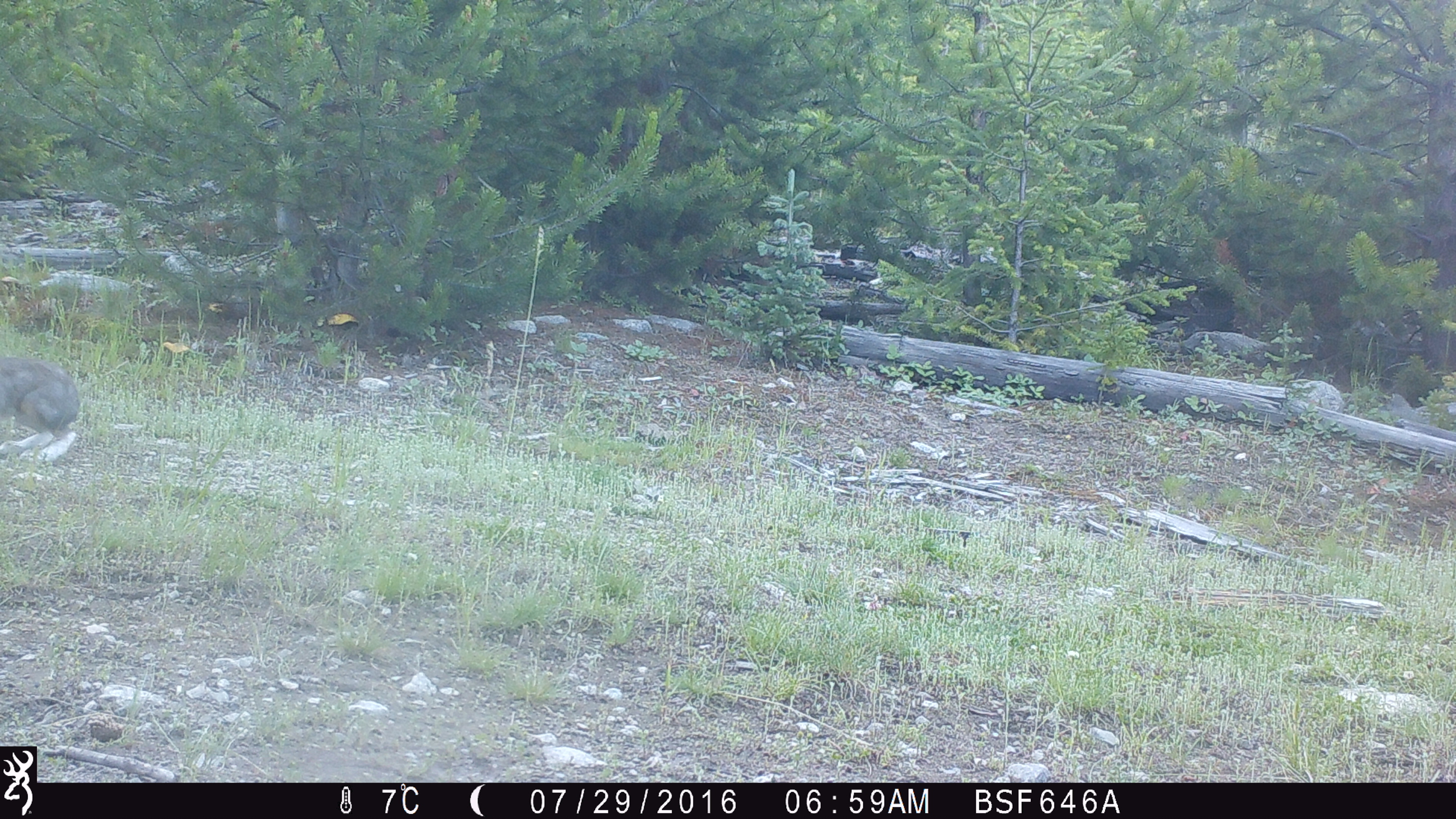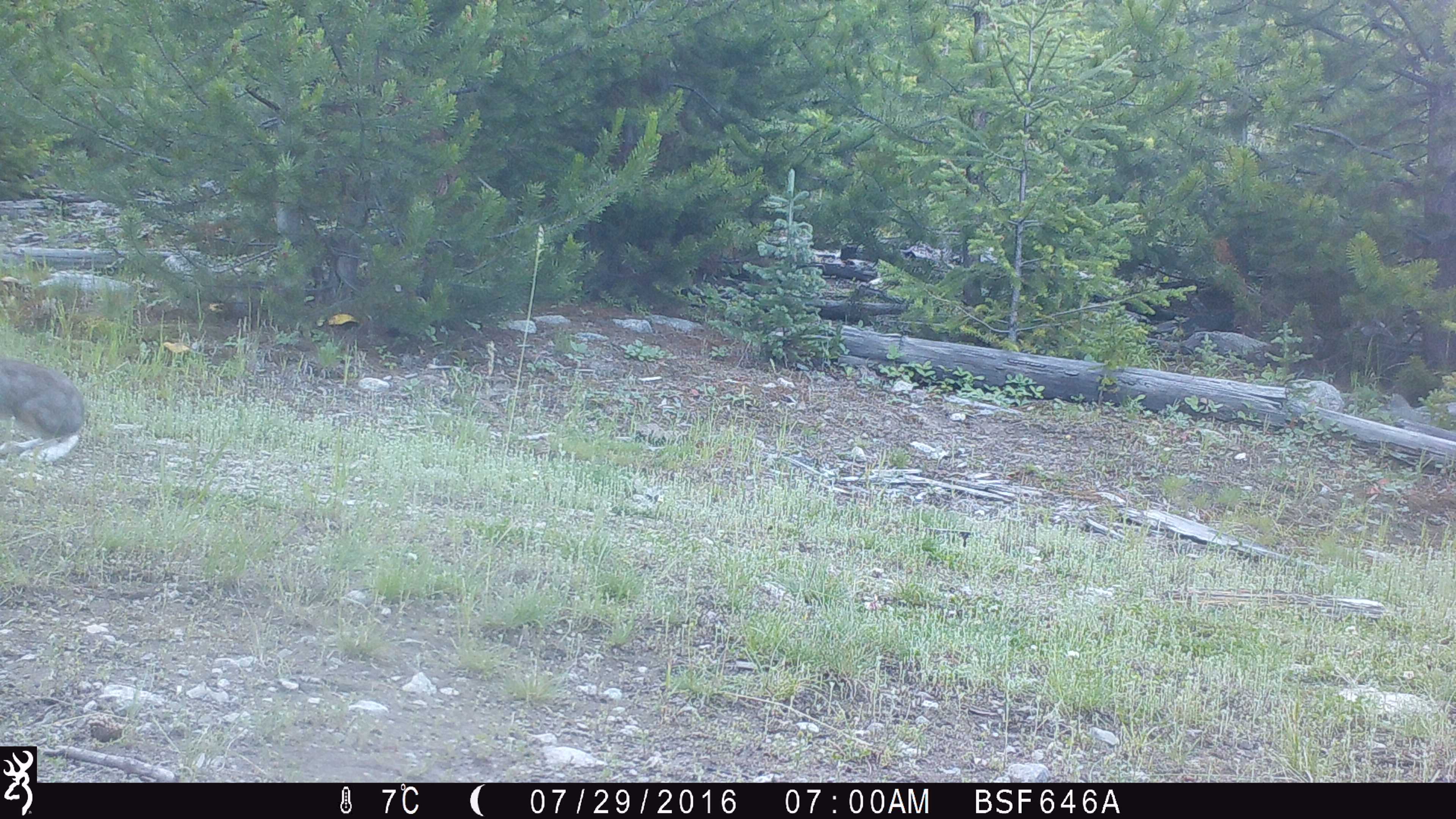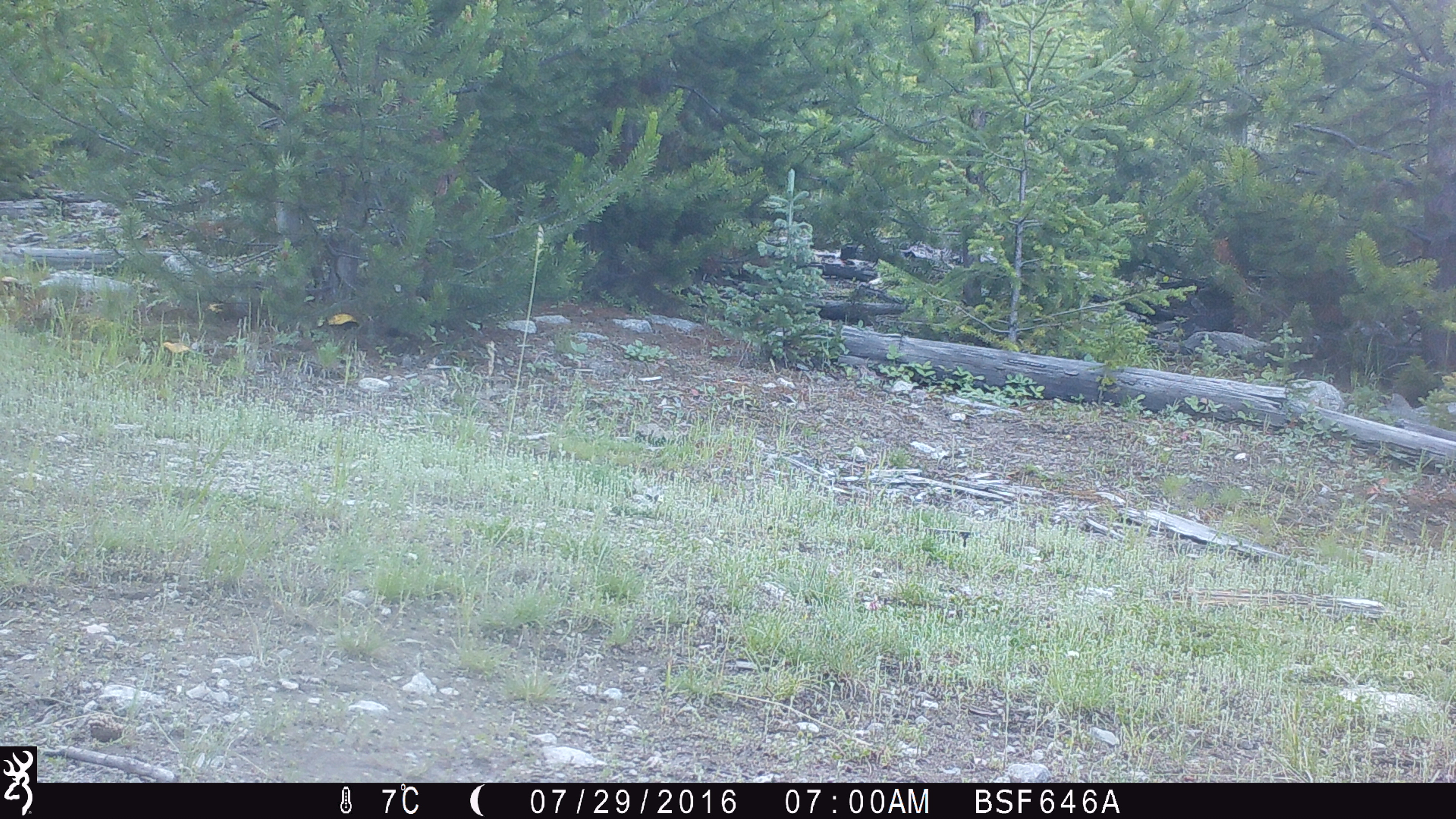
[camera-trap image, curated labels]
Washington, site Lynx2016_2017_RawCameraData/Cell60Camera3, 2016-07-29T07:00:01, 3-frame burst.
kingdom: Animalia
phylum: Chordata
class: Mammalia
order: Lagomorpha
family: Leporidae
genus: Lepus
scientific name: Lepus americanus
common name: snowshoe hare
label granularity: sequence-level